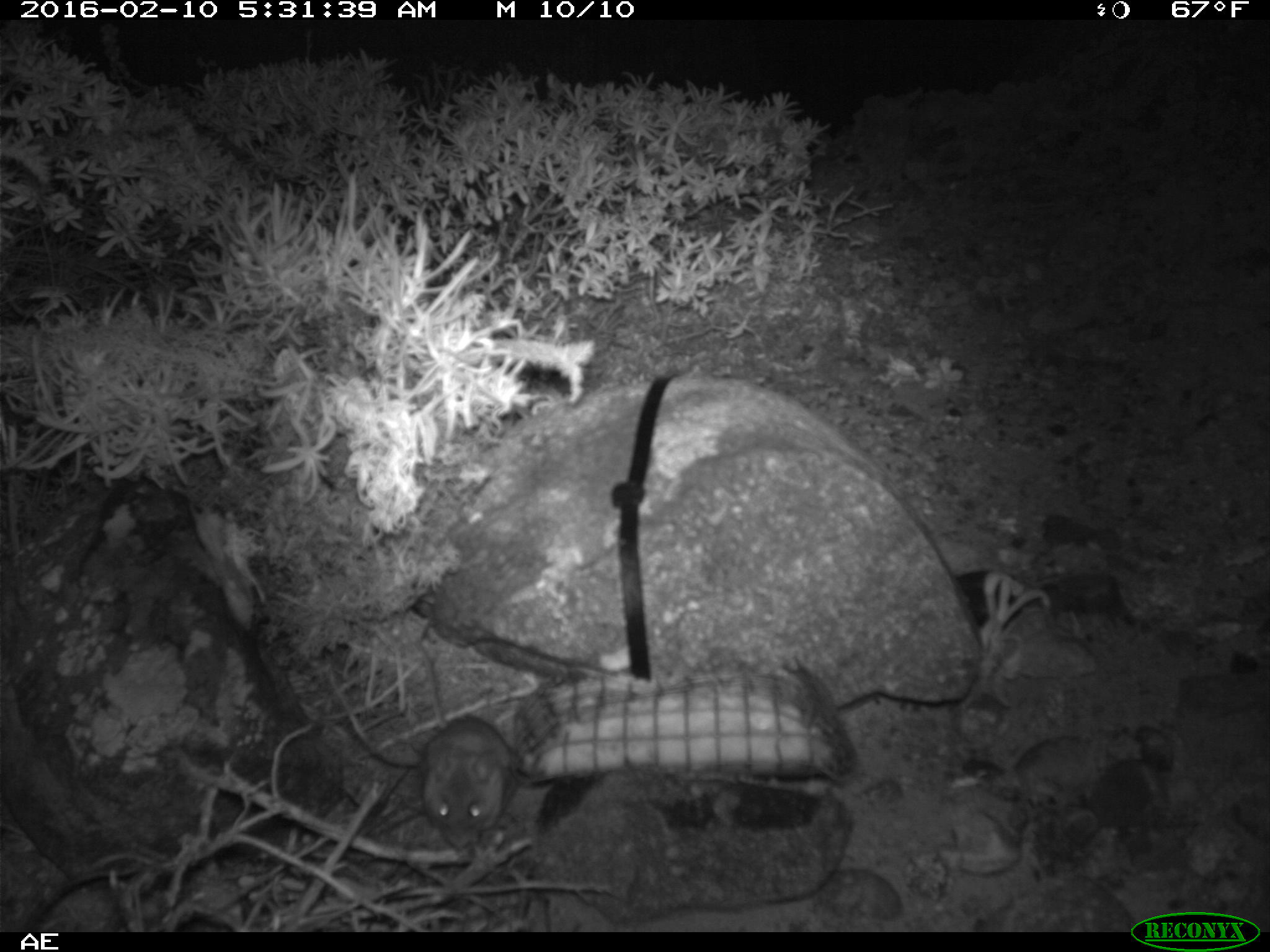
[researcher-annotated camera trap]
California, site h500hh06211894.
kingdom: Animalia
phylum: Chordata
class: Mammalia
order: Rodentia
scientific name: Rodentia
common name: rodent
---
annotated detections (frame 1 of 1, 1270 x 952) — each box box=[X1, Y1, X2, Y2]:
rodent: box=[407, 637, 512, 845]